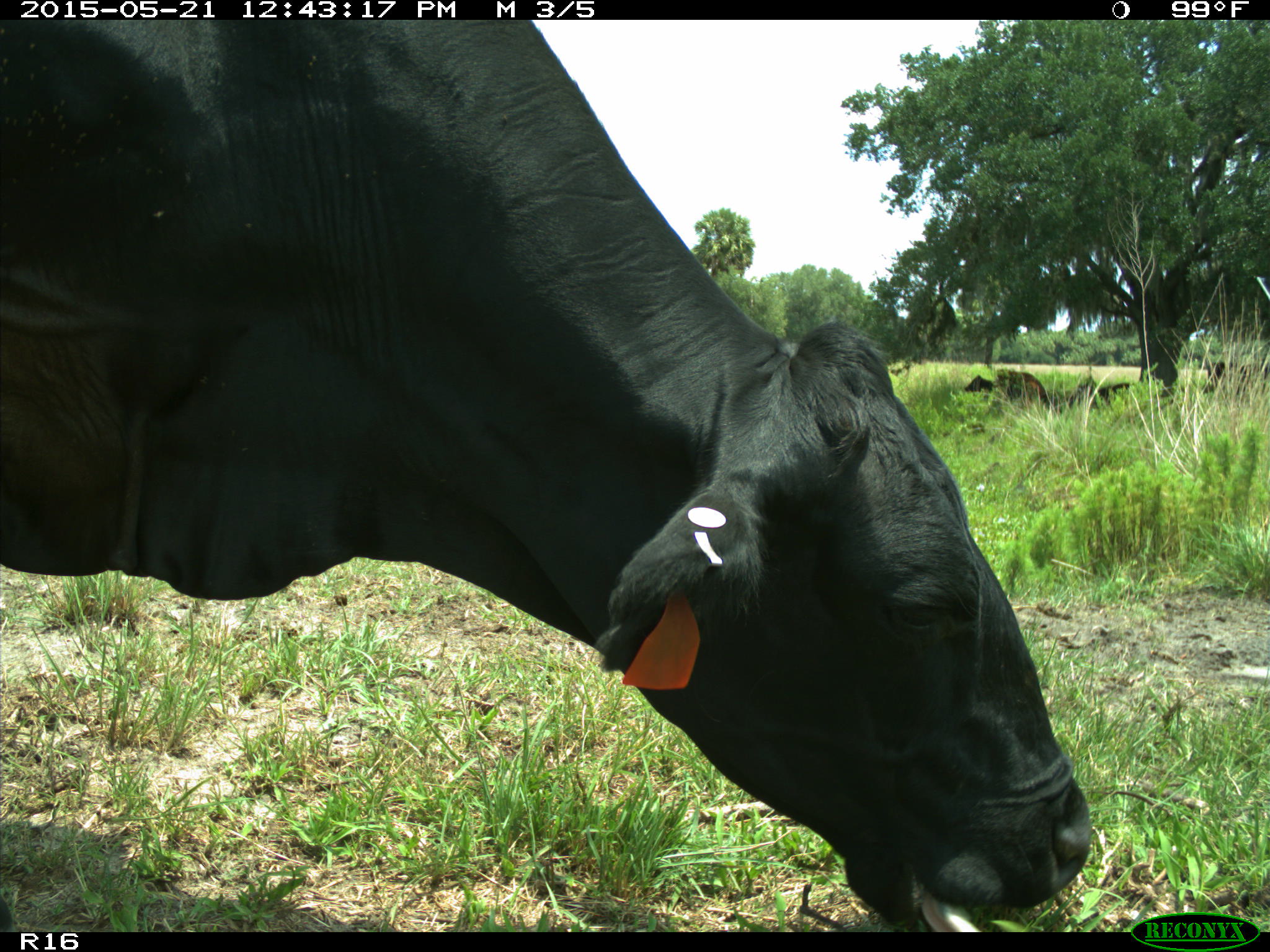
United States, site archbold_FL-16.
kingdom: Animalia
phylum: Chordata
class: Mammalia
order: Artiodactyla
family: Bovidae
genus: Bos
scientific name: Bos taurus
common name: domestic cow